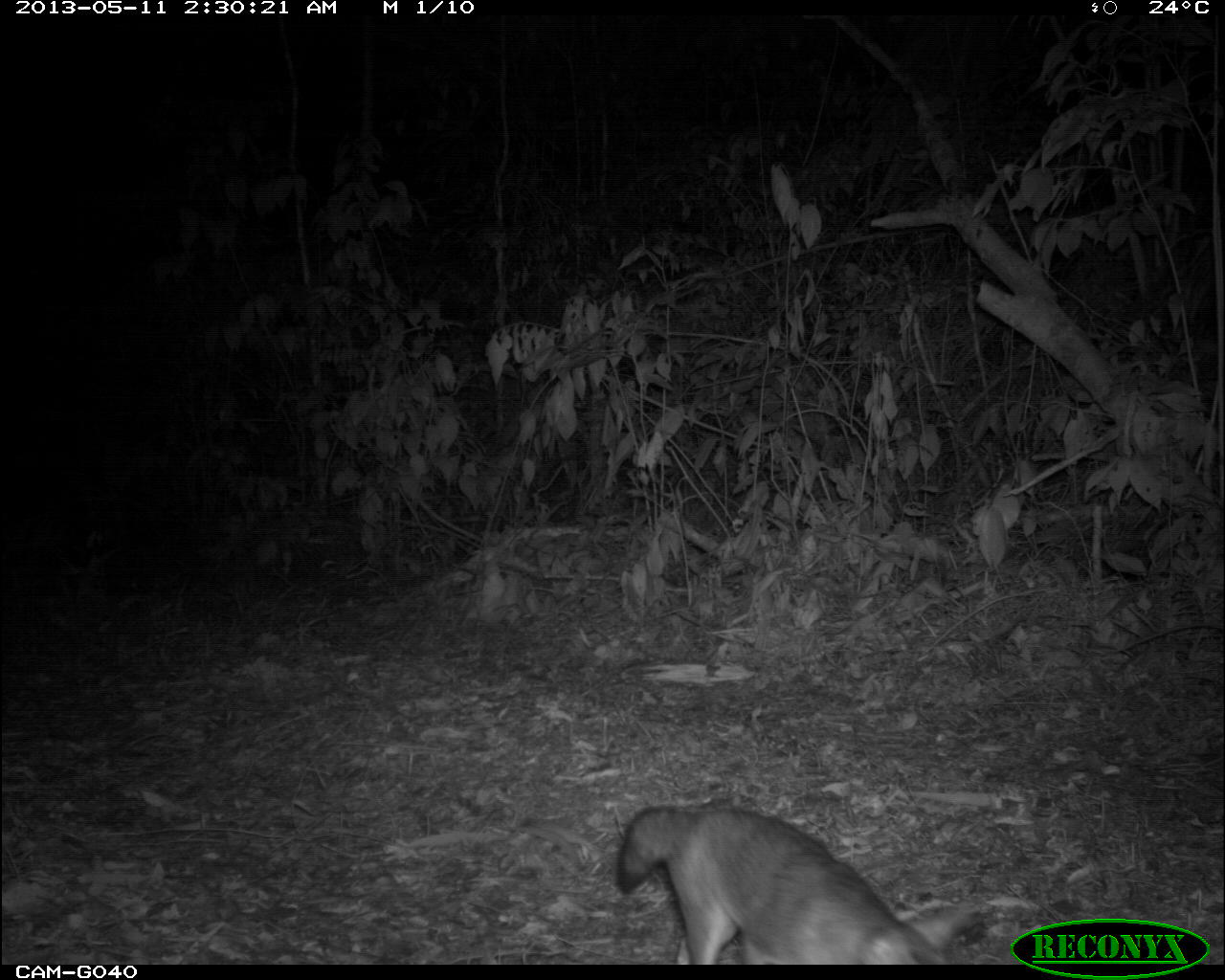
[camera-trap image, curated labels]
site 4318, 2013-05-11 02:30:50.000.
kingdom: Animalia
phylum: Chordata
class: Mammalia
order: Carnivora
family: Canidae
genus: Urocyon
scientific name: Urocyon cinereoargenteus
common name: gray fox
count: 1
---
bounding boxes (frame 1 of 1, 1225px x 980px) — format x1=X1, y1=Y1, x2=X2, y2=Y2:
urocyon cinereoargenteus: x1=616, y1=802, x2=977, y2=964